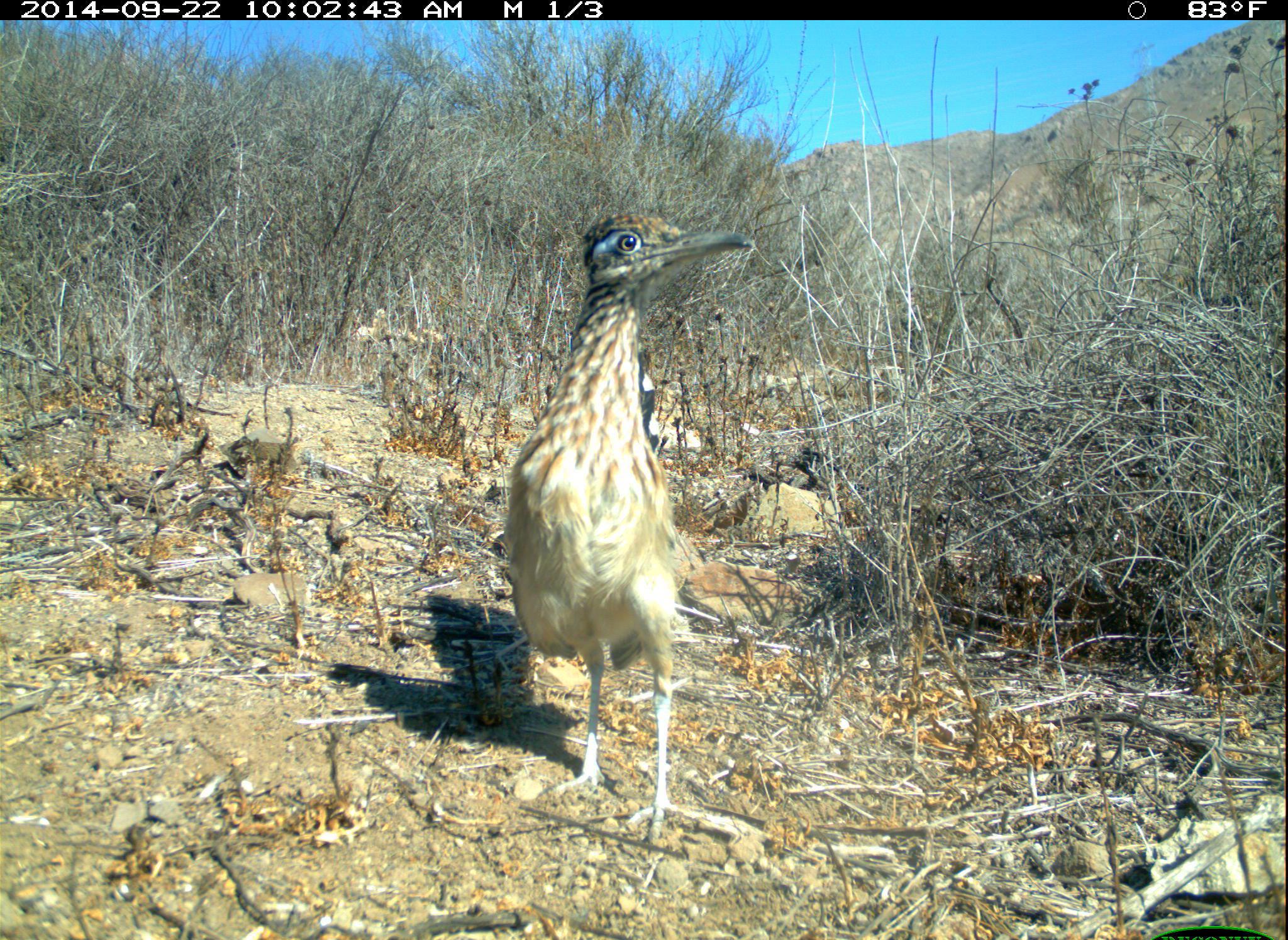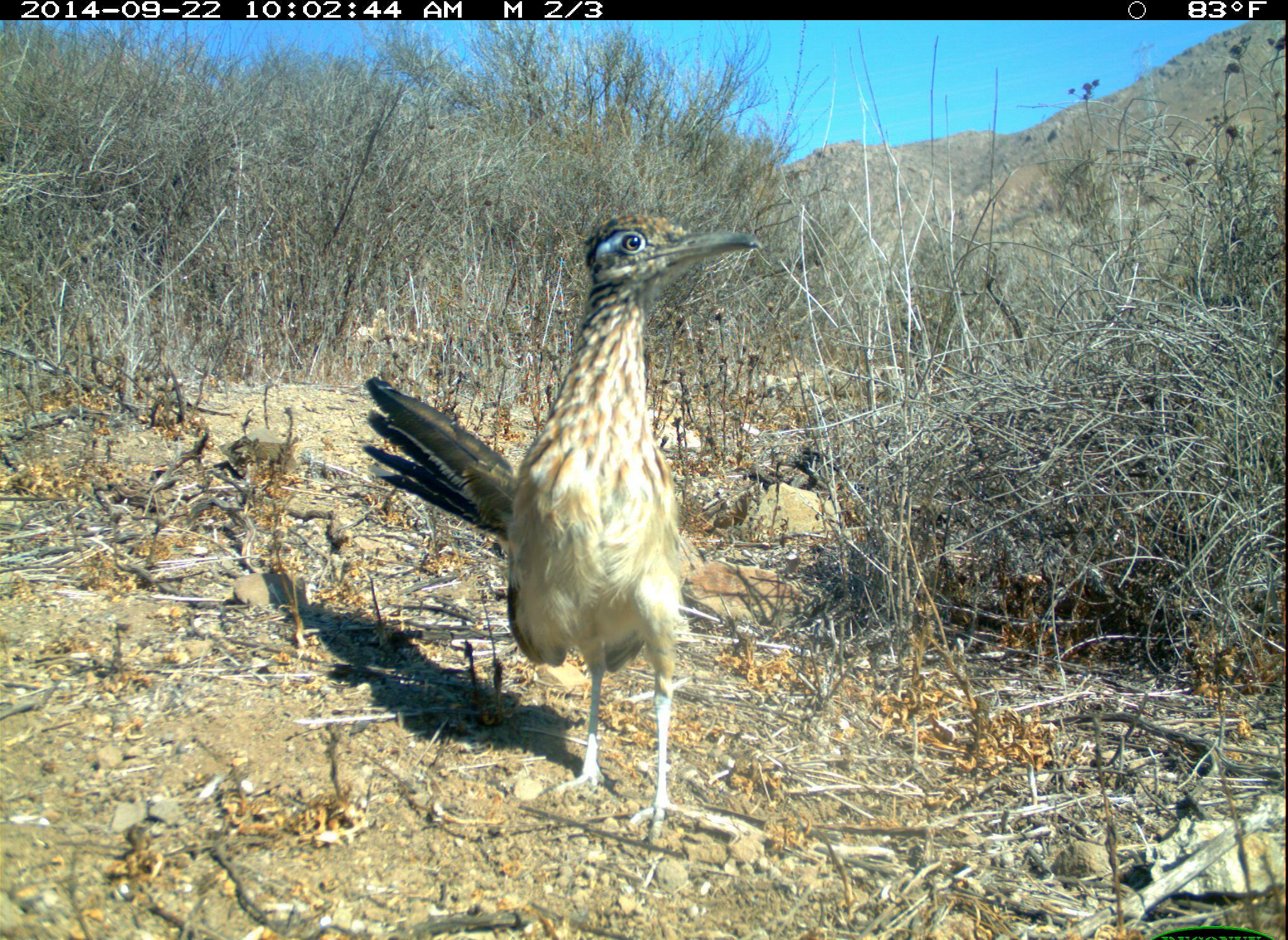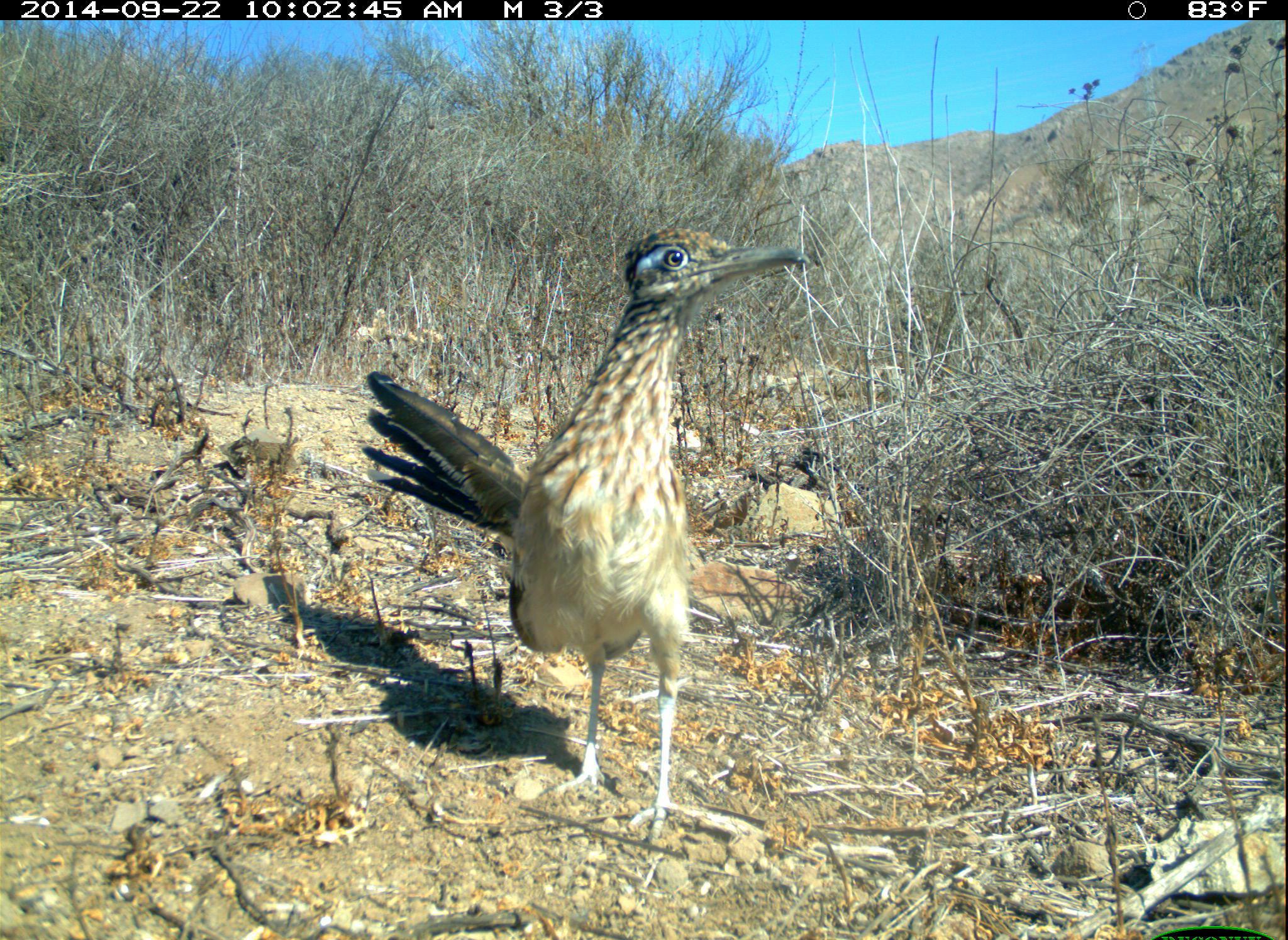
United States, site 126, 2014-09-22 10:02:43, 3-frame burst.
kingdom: Animalia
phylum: Chordata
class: Aves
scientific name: Aves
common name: bird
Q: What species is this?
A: Bird (Aves).